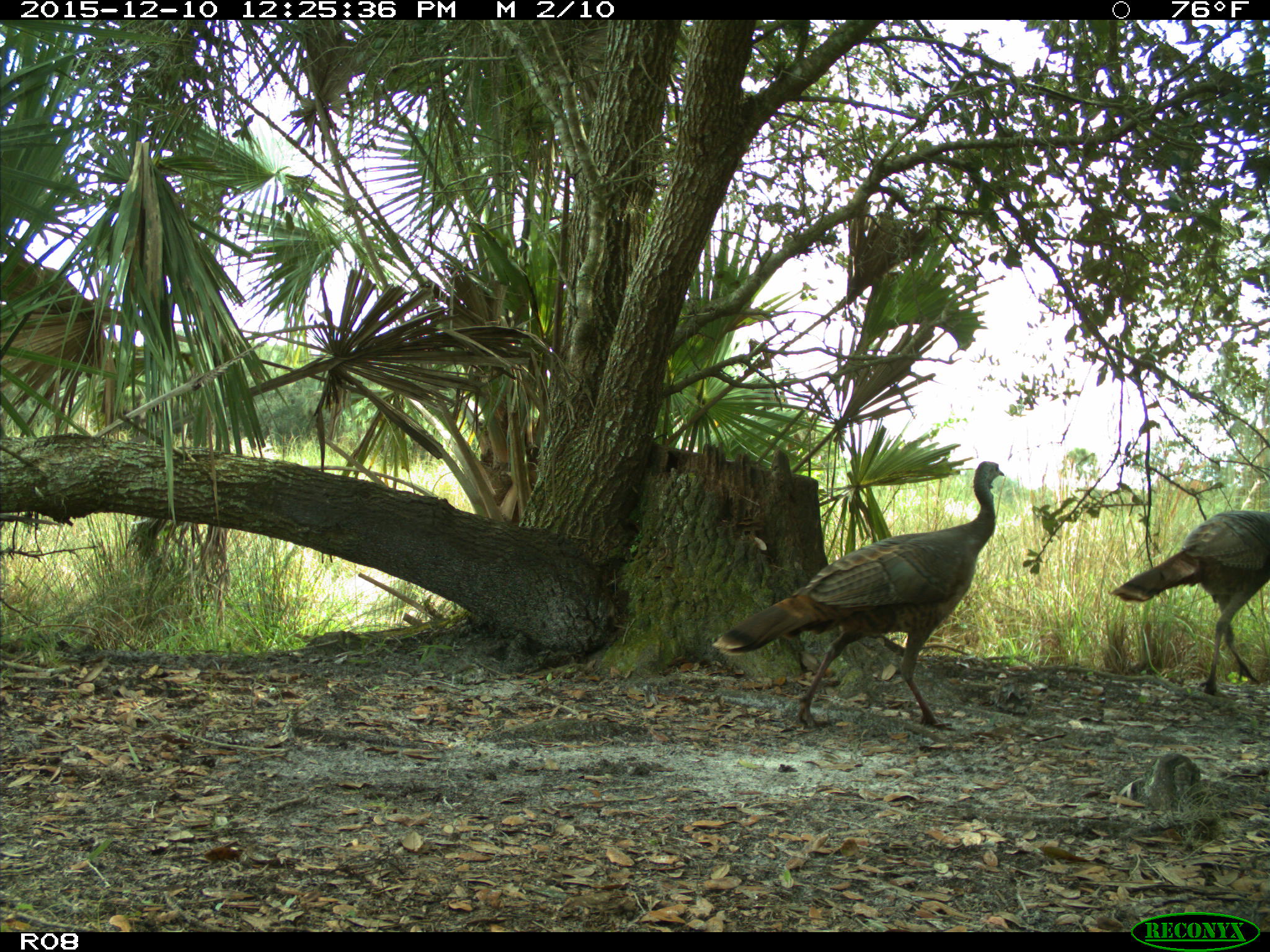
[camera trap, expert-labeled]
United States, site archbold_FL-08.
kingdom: Animalia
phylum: Chordata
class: Aves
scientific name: Aves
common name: birds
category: unidentified bird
Unidentified bird (birds) (Aves).